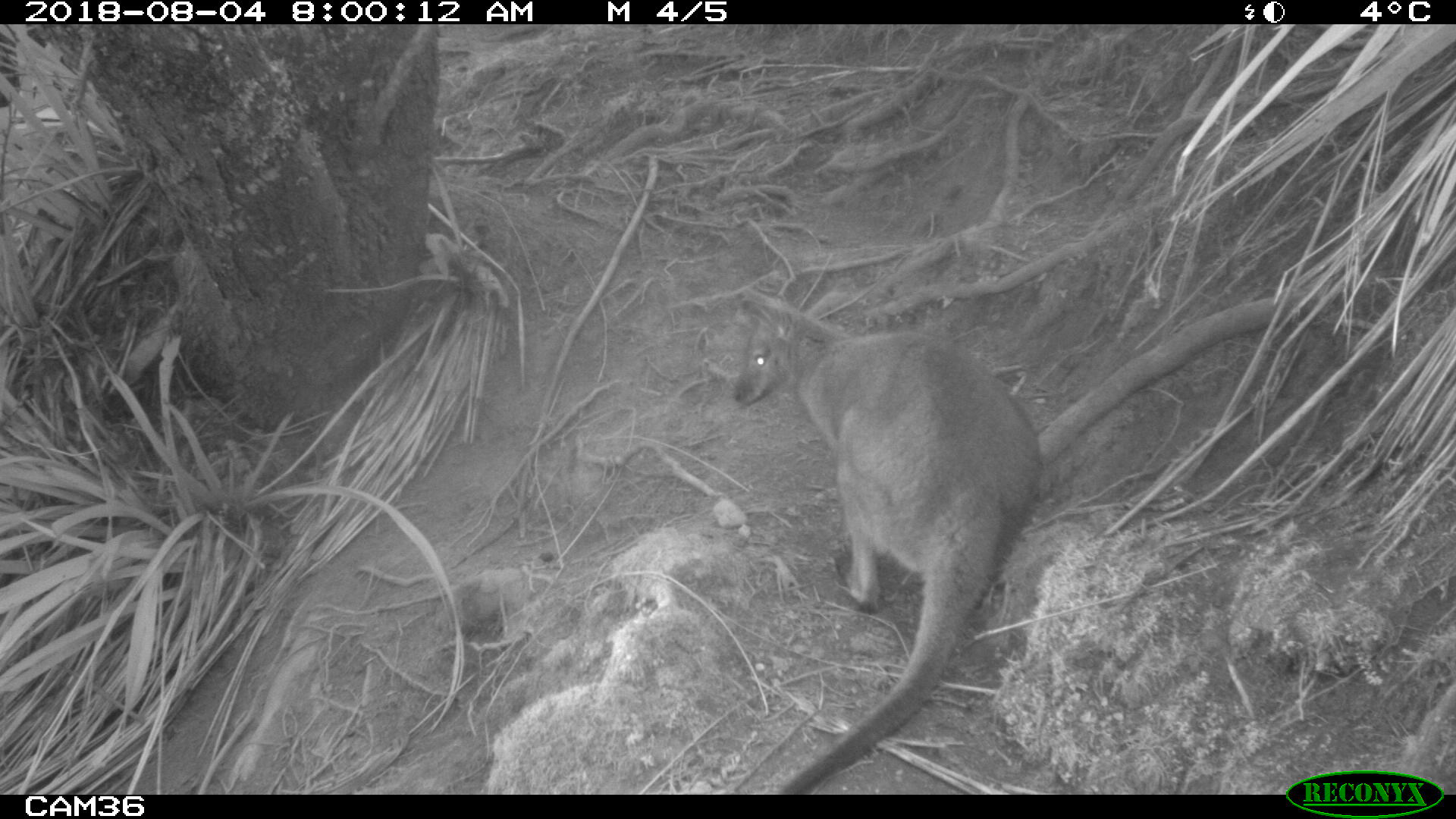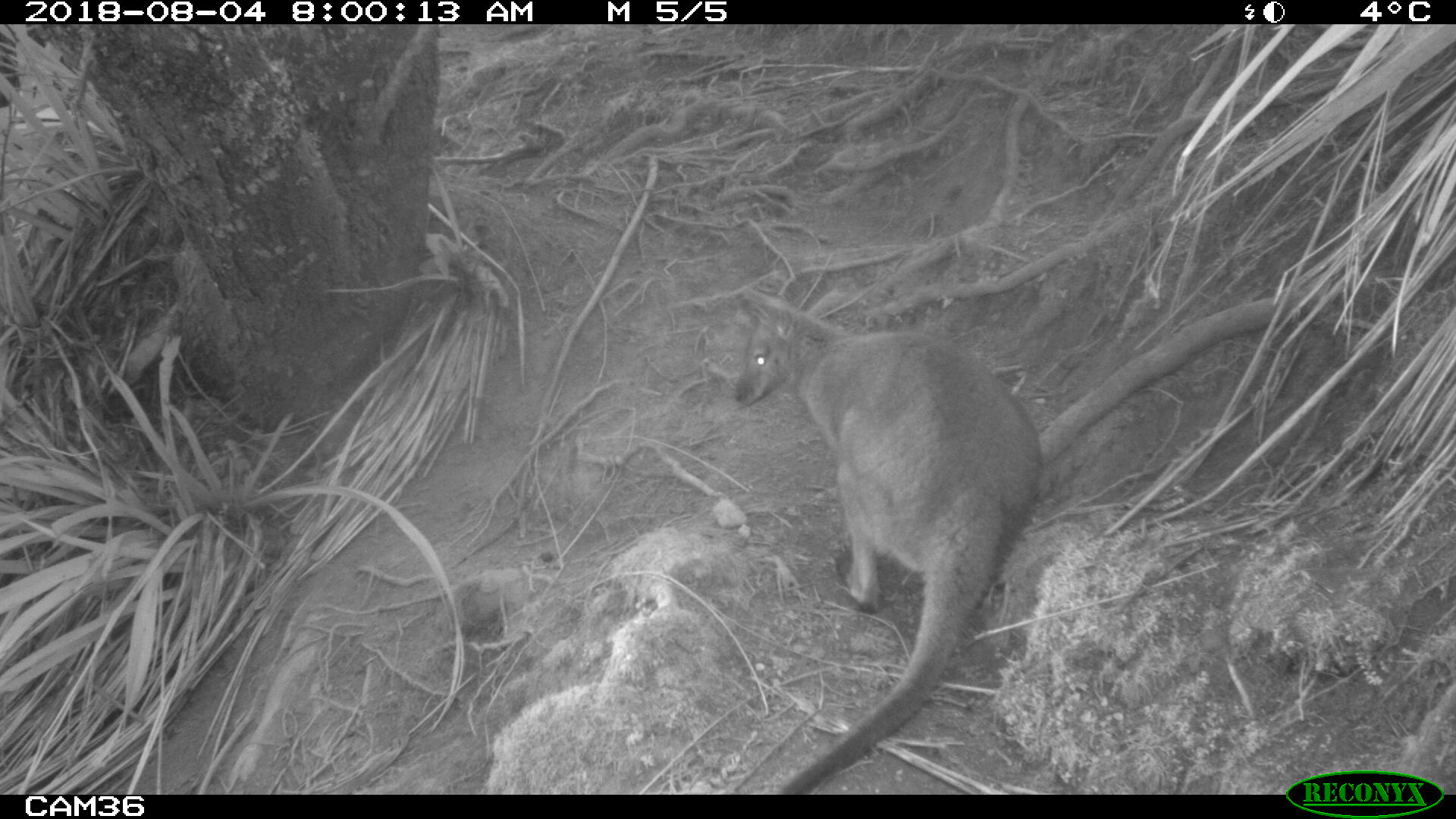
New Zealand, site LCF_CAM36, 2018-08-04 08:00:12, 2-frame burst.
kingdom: Animalia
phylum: Chordata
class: Mammalia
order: Diprotodontia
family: Macropodidae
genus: Notamacropus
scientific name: Notamacropus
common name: wallaby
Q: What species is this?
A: Wallaby (Notamacropus).